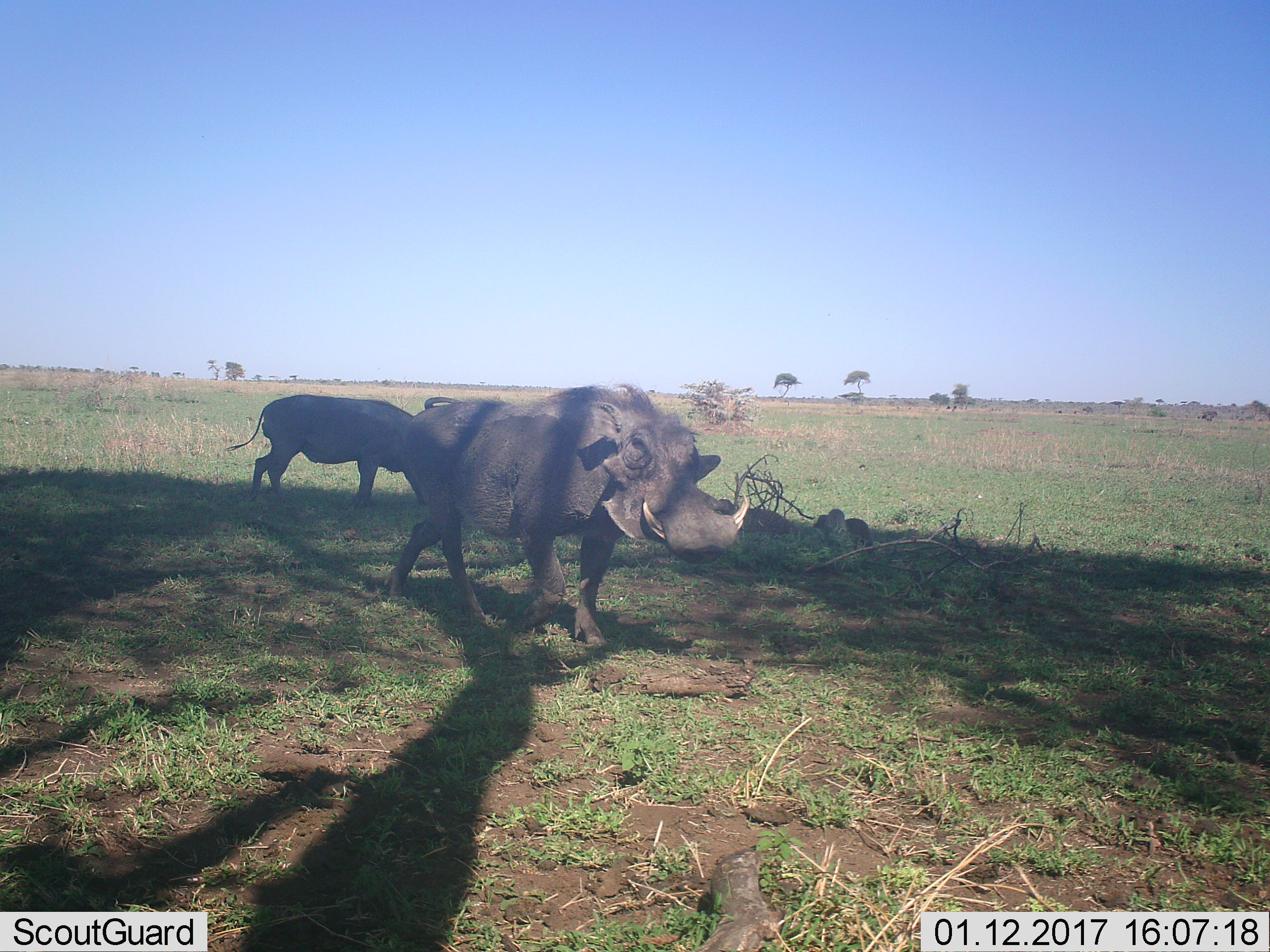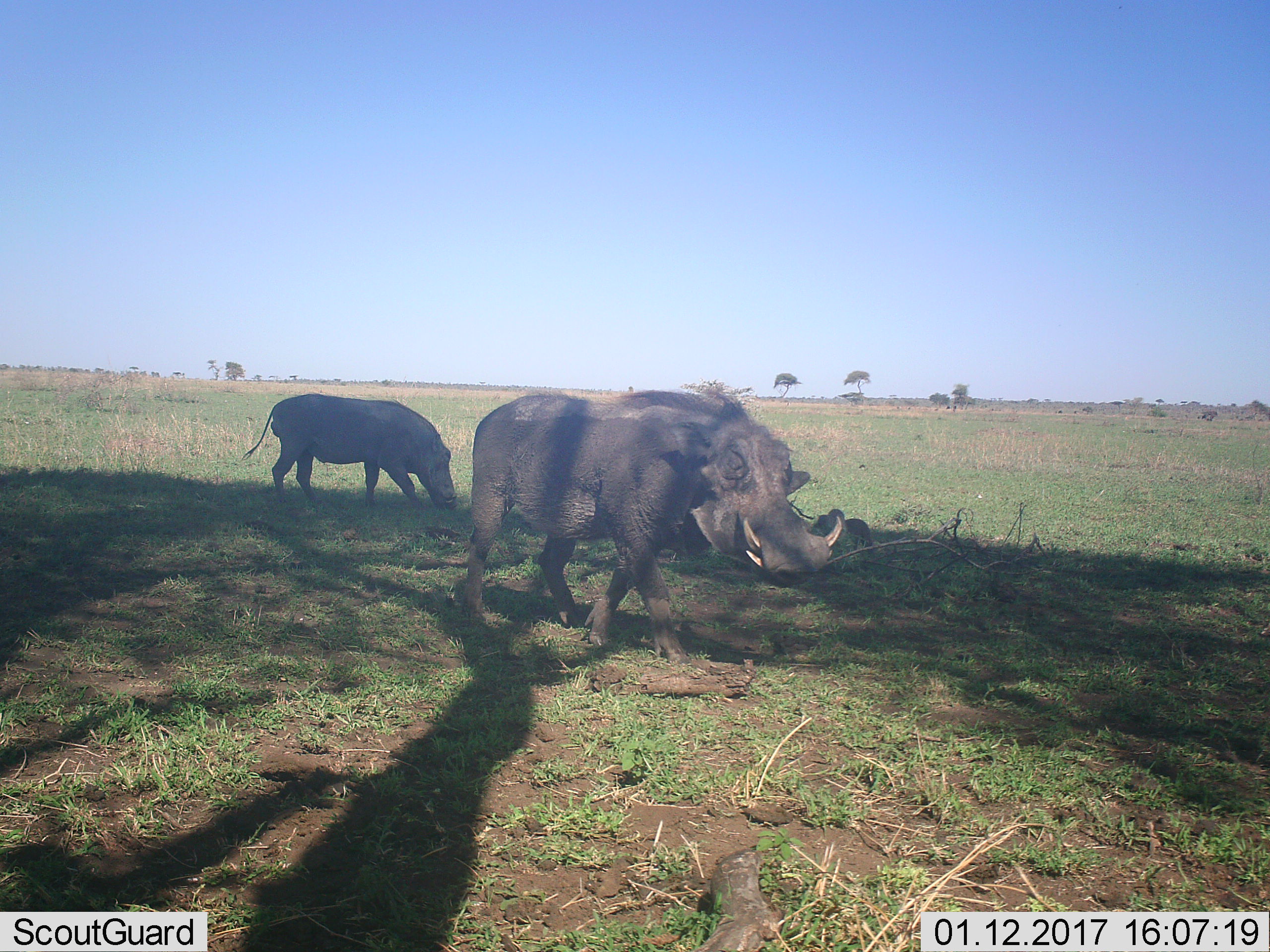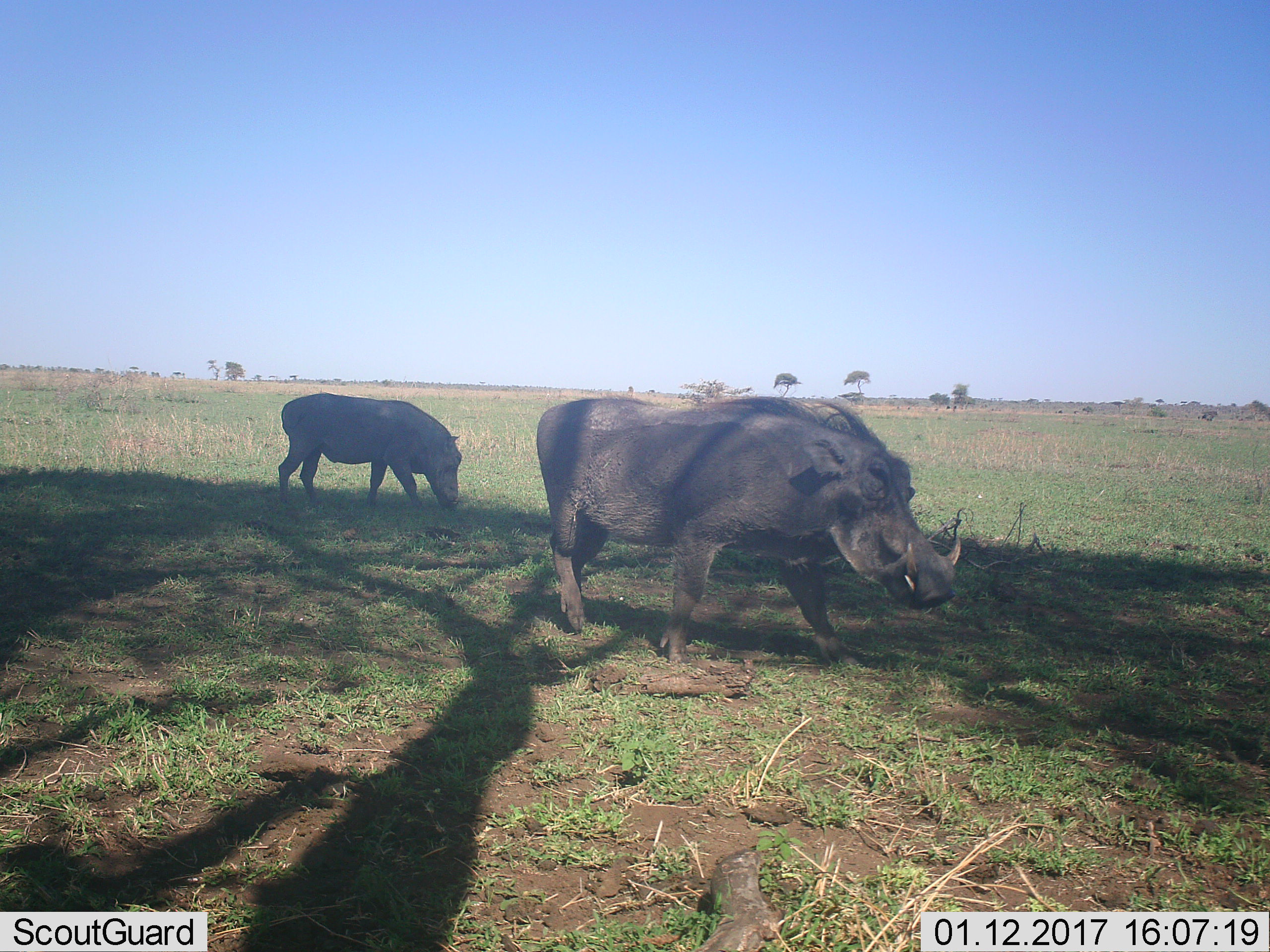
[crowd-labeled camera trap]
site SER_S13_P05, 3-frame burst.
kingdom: Animalia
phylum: Chordata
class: Mammalia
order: Artiodactyla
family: Suidae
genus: Phacochoerus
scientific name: Phacochoerus africanus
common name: warthog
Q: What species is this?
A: Warthog (Phacochoerus africanus).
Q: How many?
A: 2.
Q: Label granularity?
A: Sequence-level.